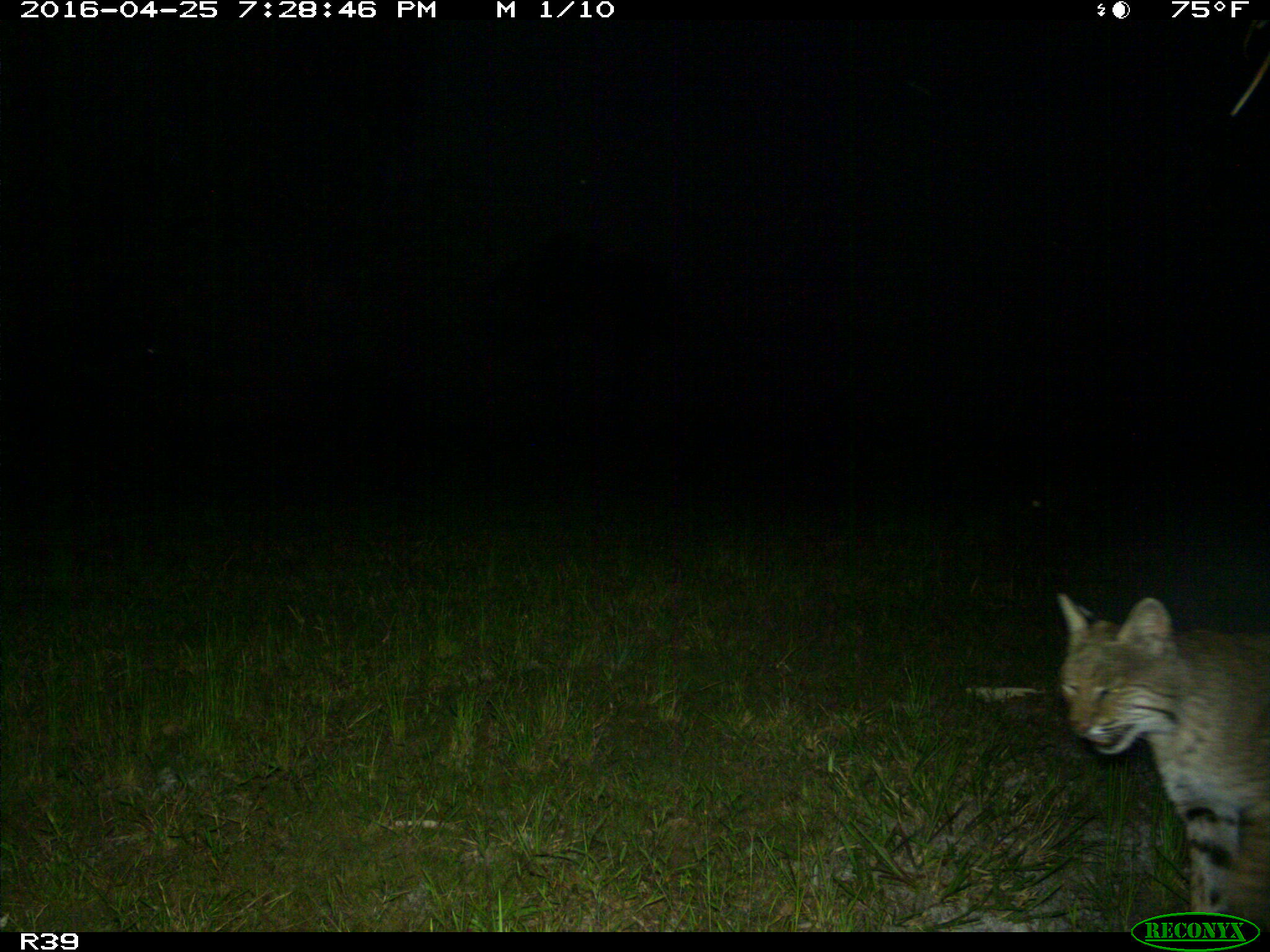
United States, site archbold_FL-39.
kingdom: Animalia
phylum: Chordata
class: Mammalia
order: Carnivora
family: Felidae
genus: Lynx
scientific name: Lynx rufus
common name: bobcat